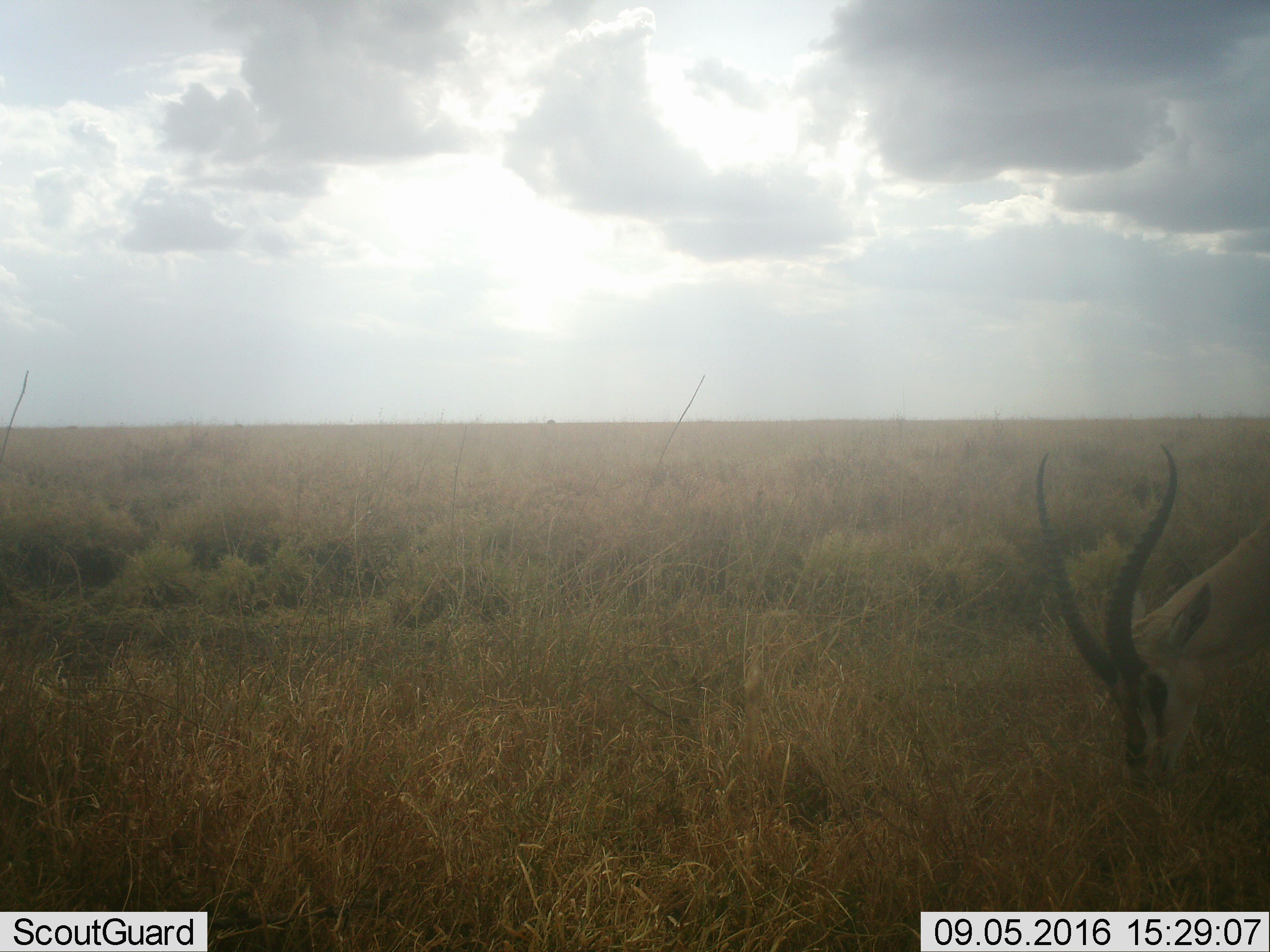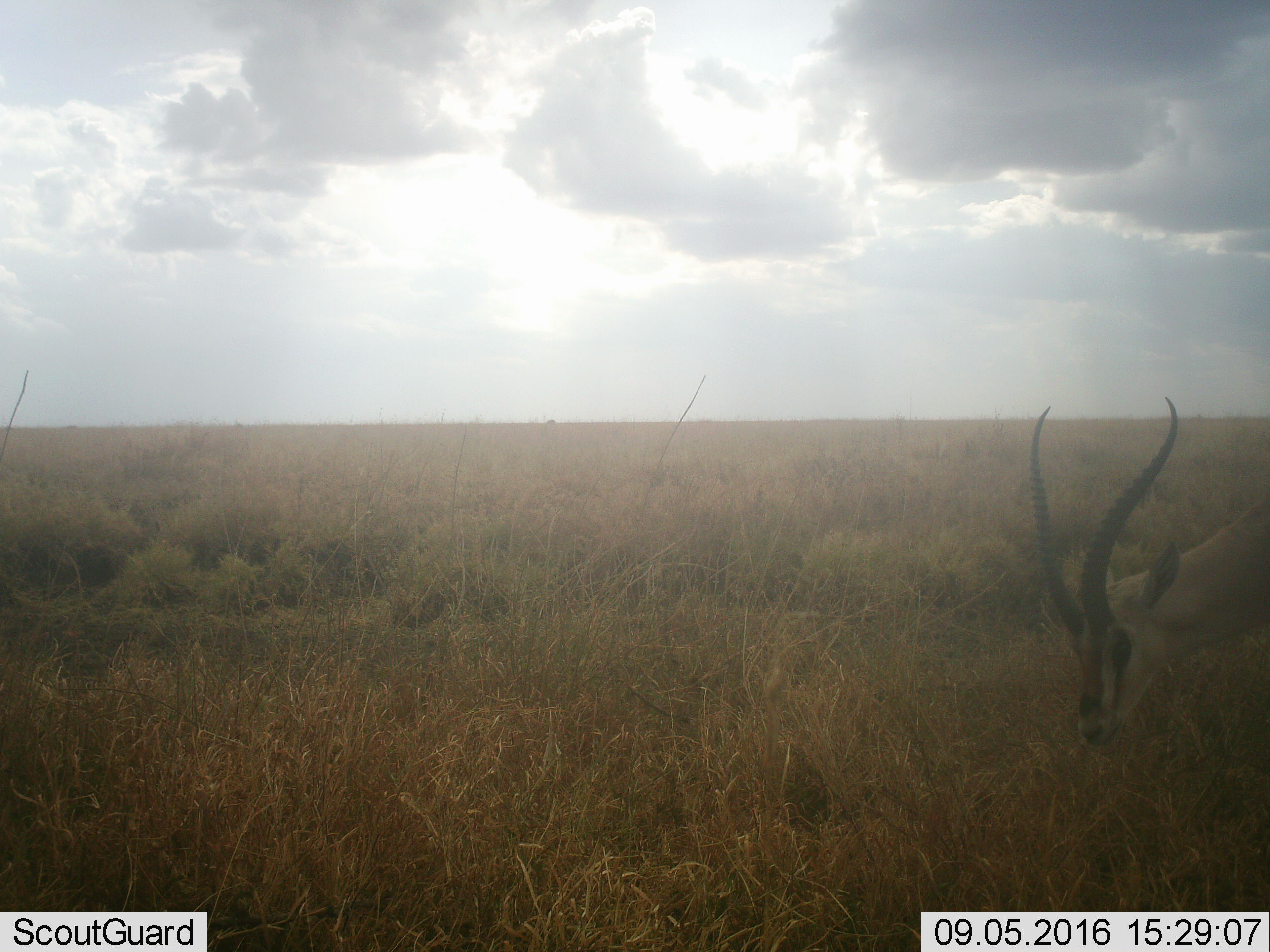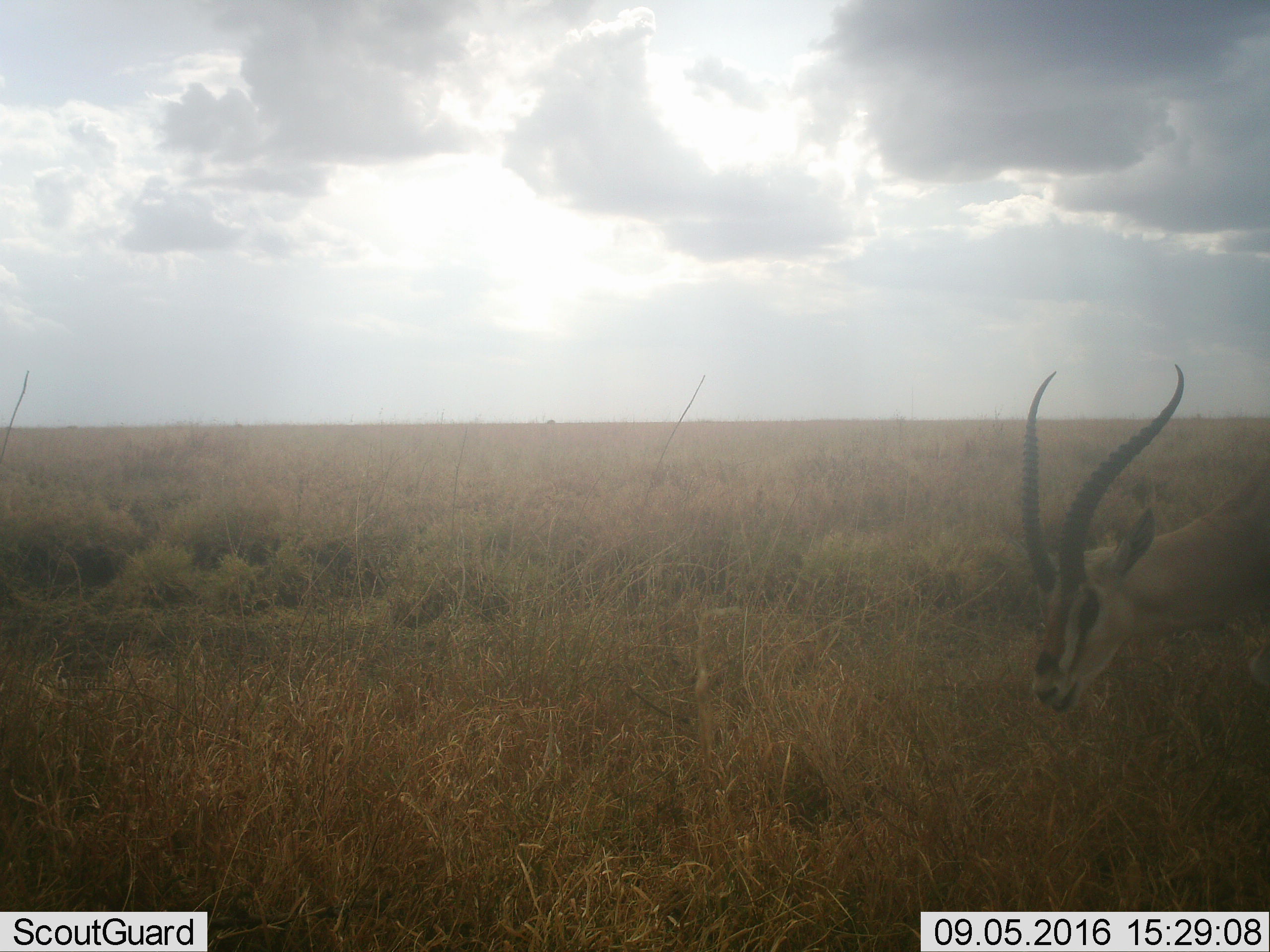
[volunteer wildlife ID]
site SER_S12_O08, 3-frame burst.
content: unidentified animal